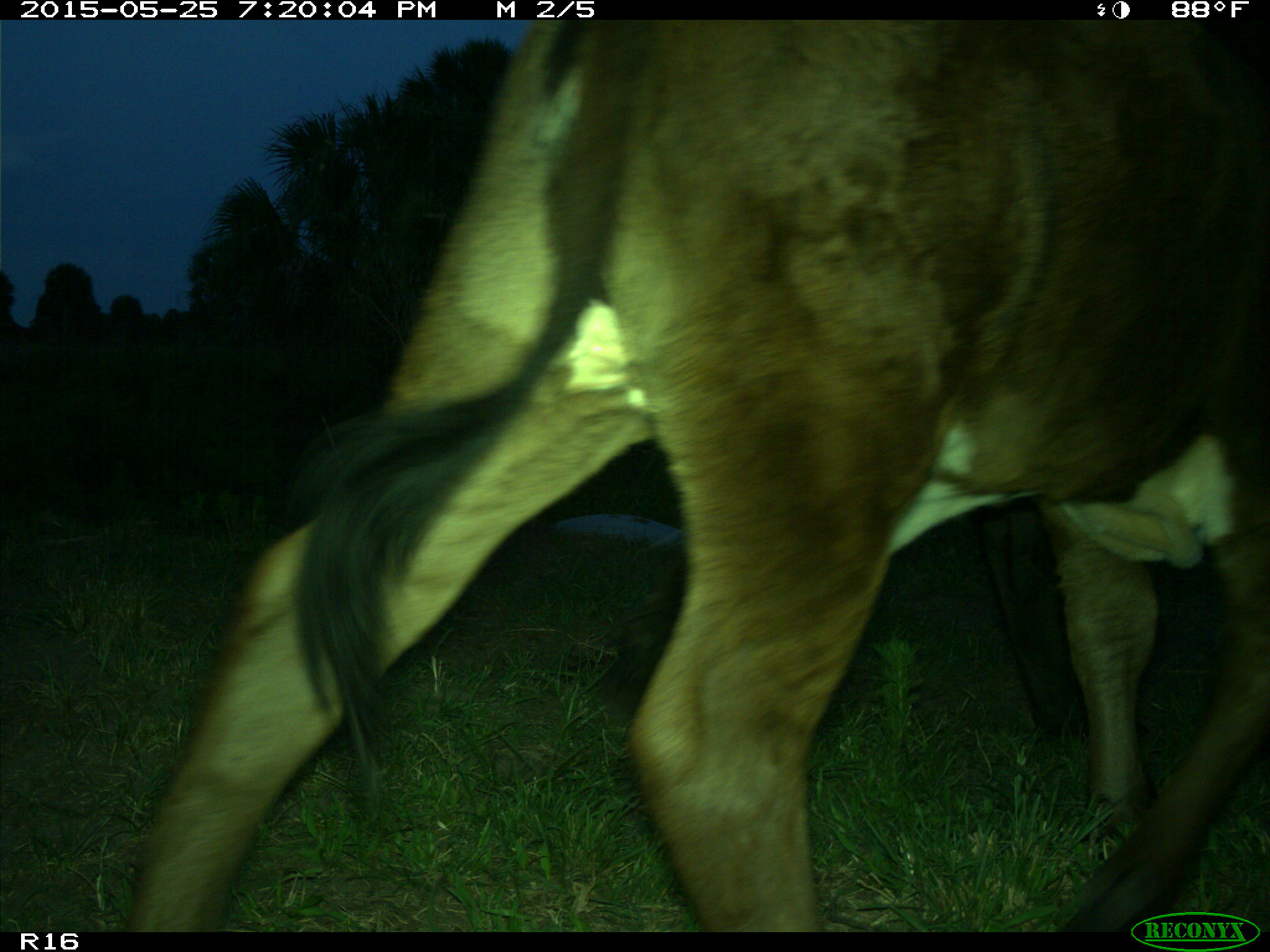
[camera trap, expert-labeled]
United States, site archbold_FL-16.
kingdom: Animalia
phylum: Chordata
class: Mammalia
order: Artiodactyla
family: Bovidae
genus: Bos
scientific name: Bos taurus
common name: domestic cow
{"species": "Bos taurus (domestic cow)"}